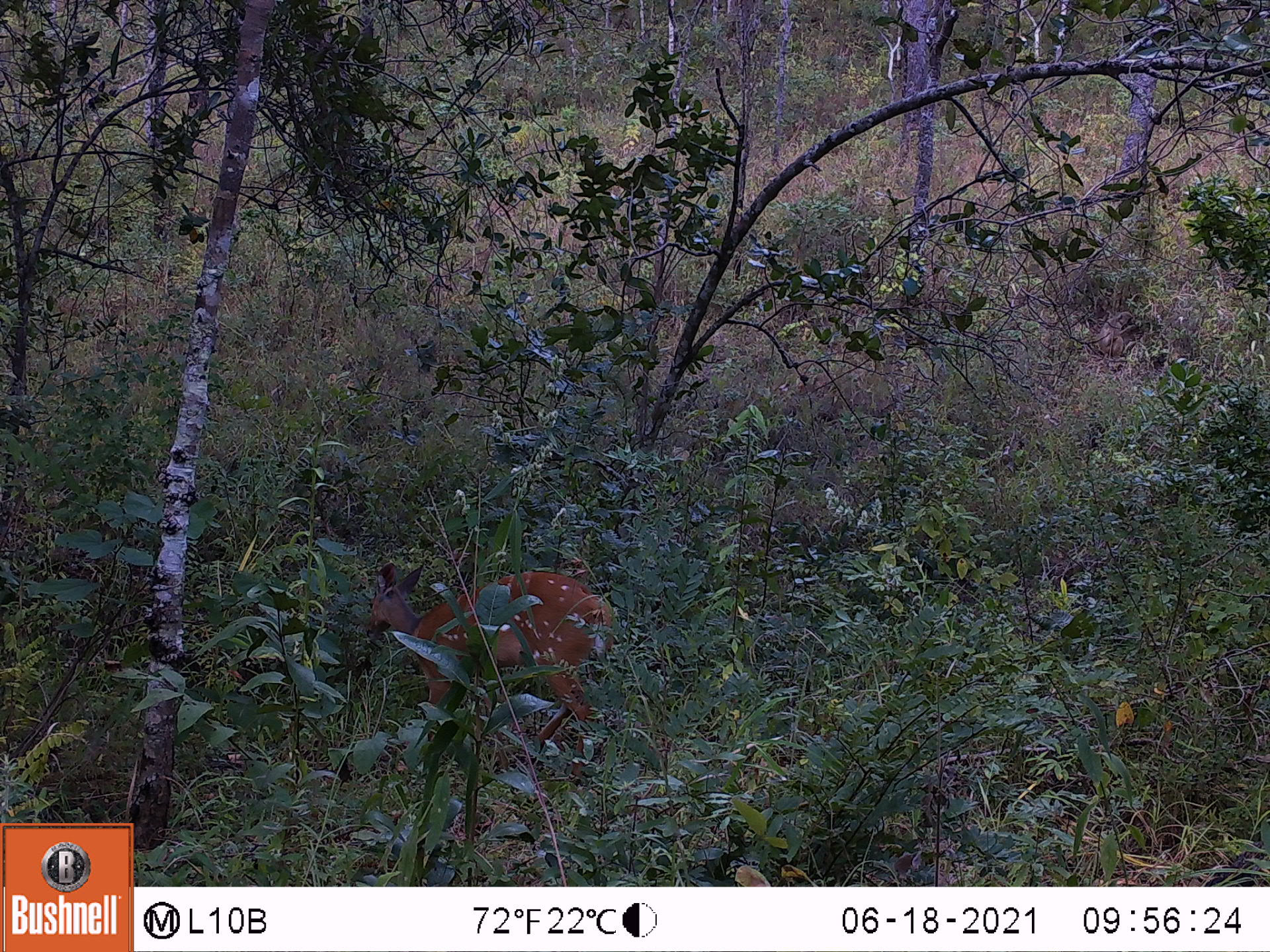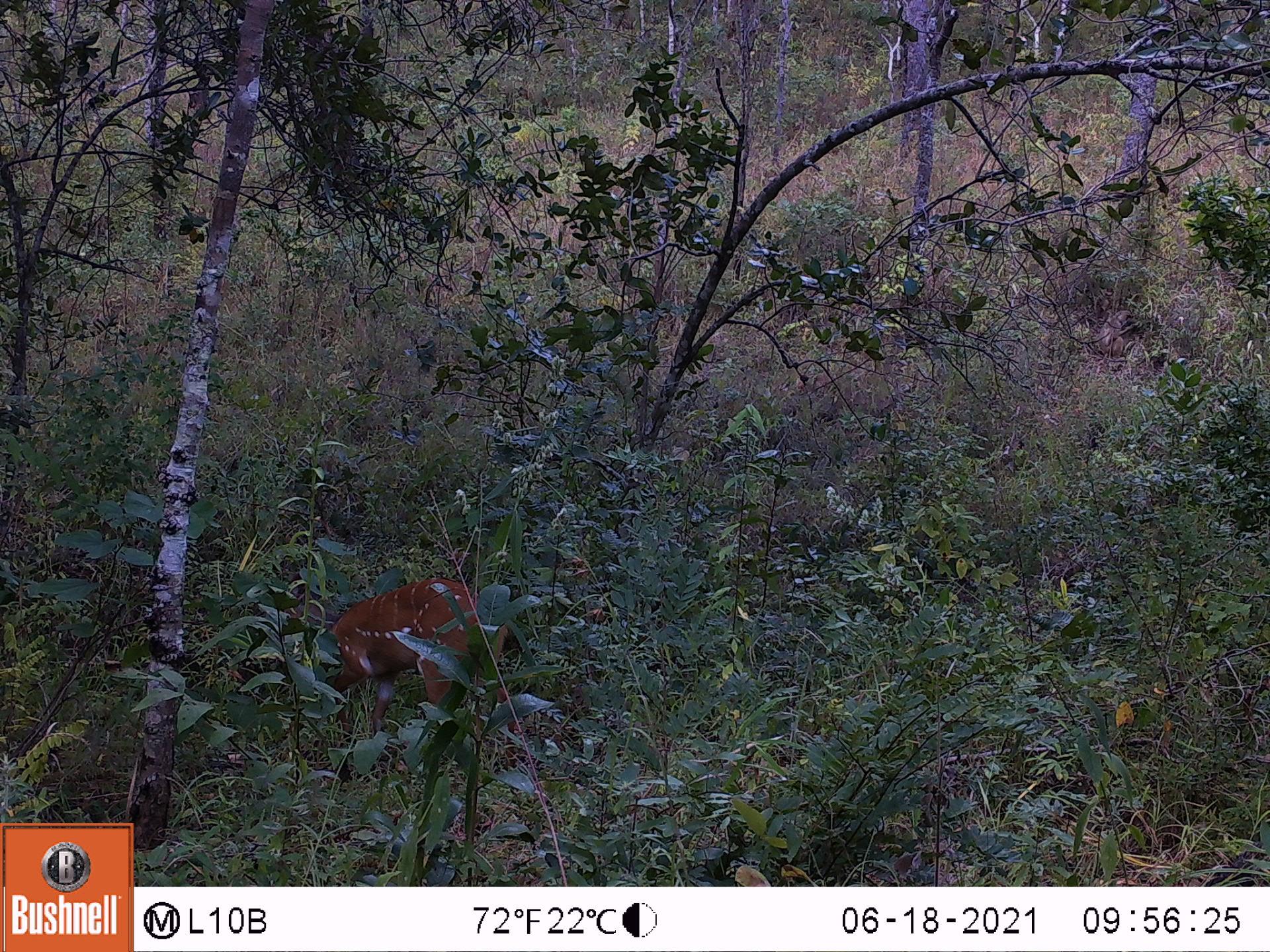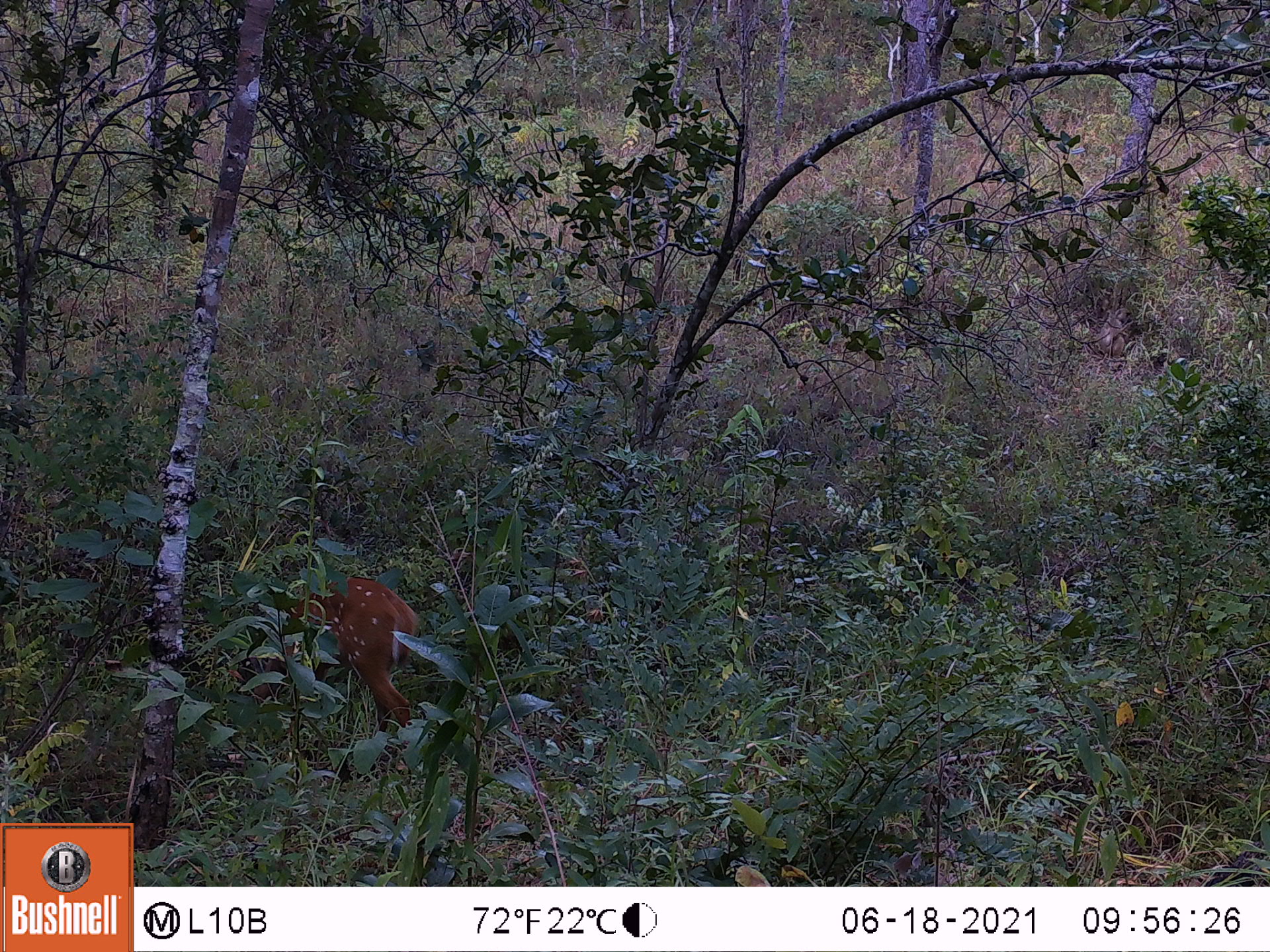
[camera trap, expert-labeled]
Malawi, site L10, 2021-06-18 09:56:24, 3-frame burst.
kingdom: Animalia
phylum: Chordata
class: Mammalia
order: Artiodactyla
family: Bovidae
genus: Tragelaphus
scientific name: Tragelaphus sylvaticus sylvaticus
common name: cape bushbuck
Cape bushbuck (Tragelaphus sylvaticus sylvaticus), count 1.